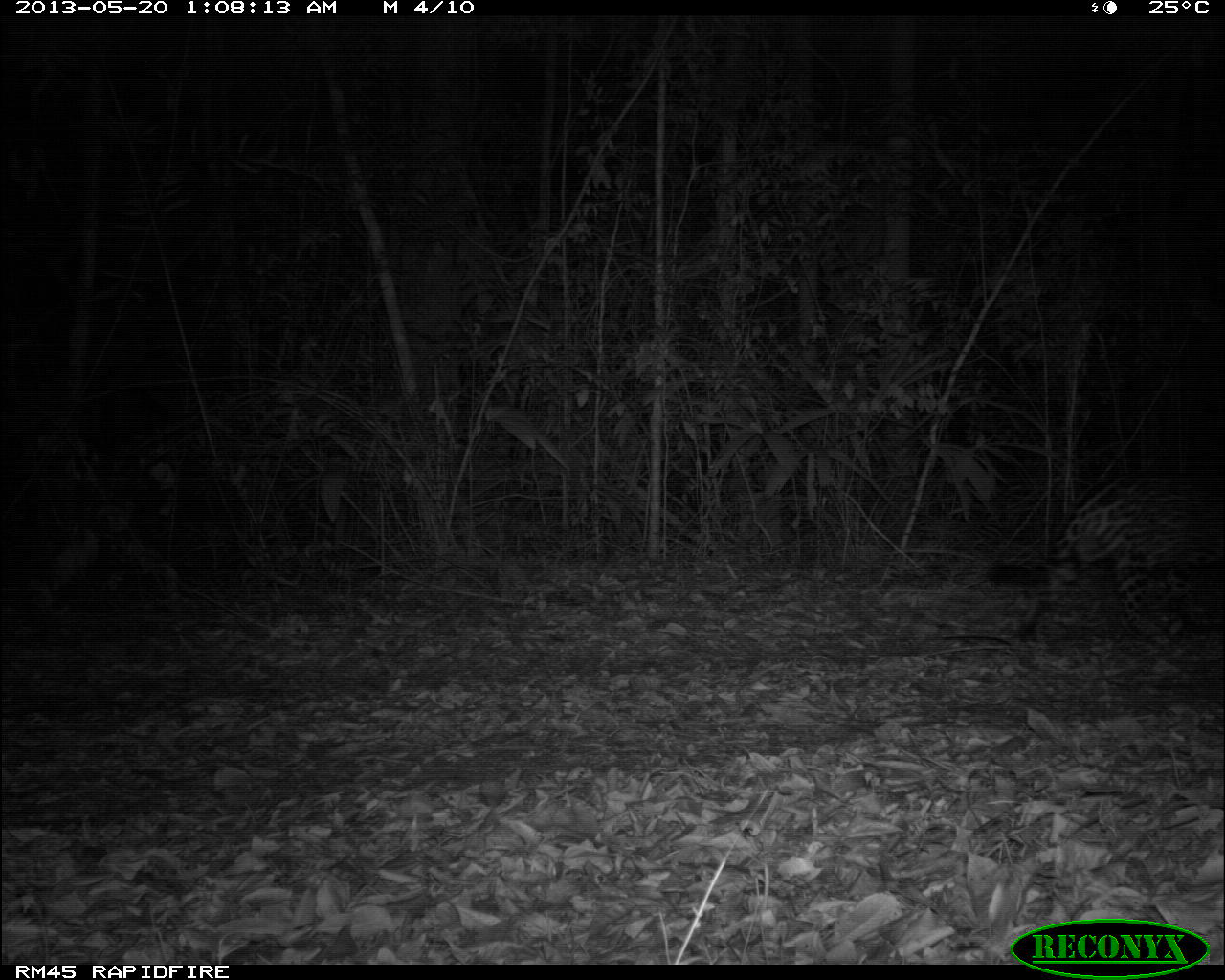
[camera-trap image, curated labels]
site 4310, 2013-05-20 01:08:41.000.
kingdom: Animalia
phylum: Chordata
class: Mammalia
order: Carnivora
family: Felidae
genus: Panthera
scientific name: Panthera onca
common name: jaguar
Panthera onca (jaguar), count 1, sex male.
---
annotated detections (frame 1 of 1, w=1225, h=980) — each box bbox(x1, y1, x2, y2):
panthera onca: bbox(982, 472, 1225, 653)